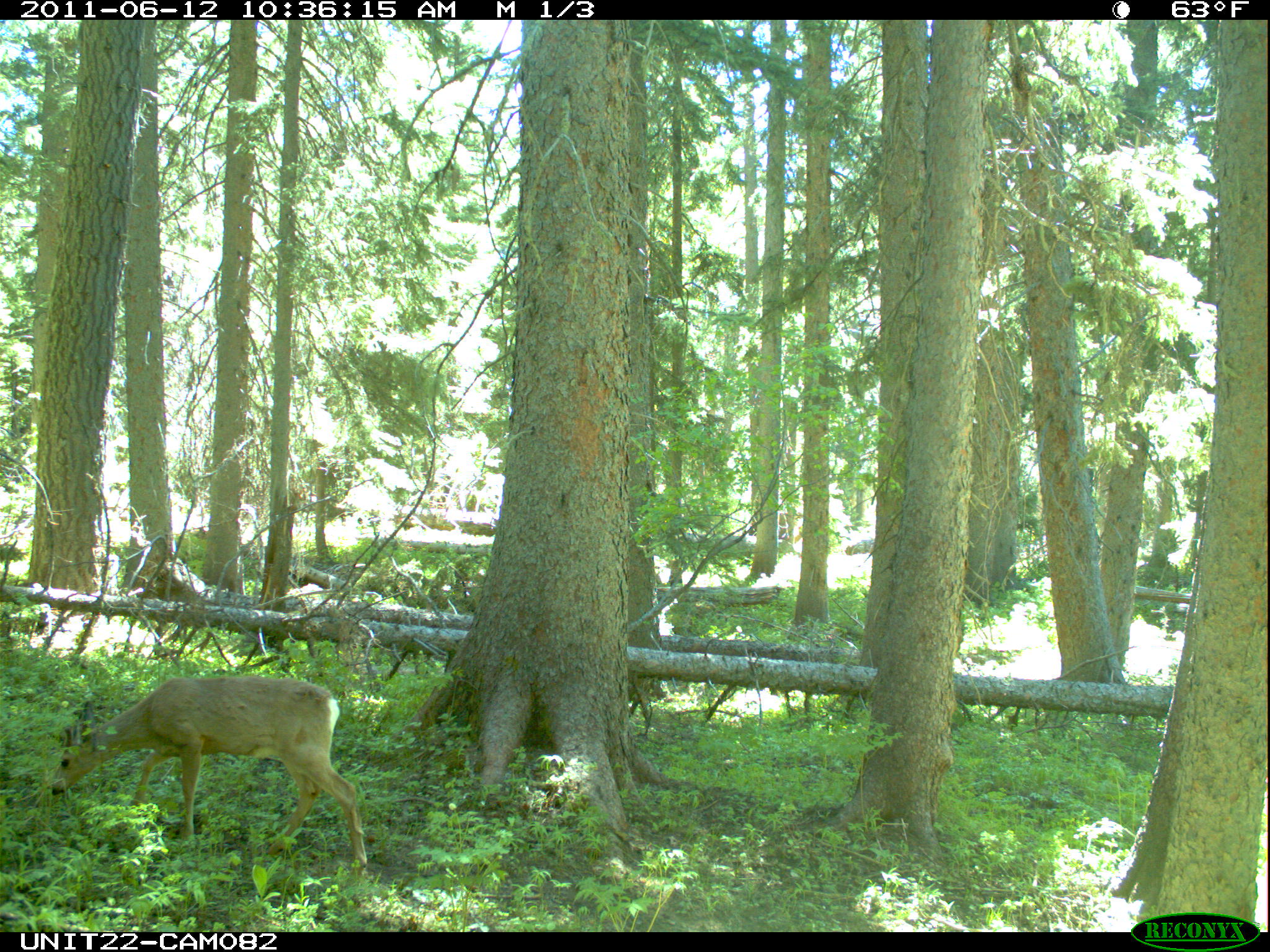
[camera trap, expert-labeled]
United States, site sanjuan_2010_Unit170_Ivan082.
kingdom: Animalia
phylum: Chordata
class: Mammalia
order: Artiodactyla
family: Cervidae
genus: Odocoileus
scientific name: Odocoileus hemionus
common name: mule deer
Odocoileus hemionus (mule deer).